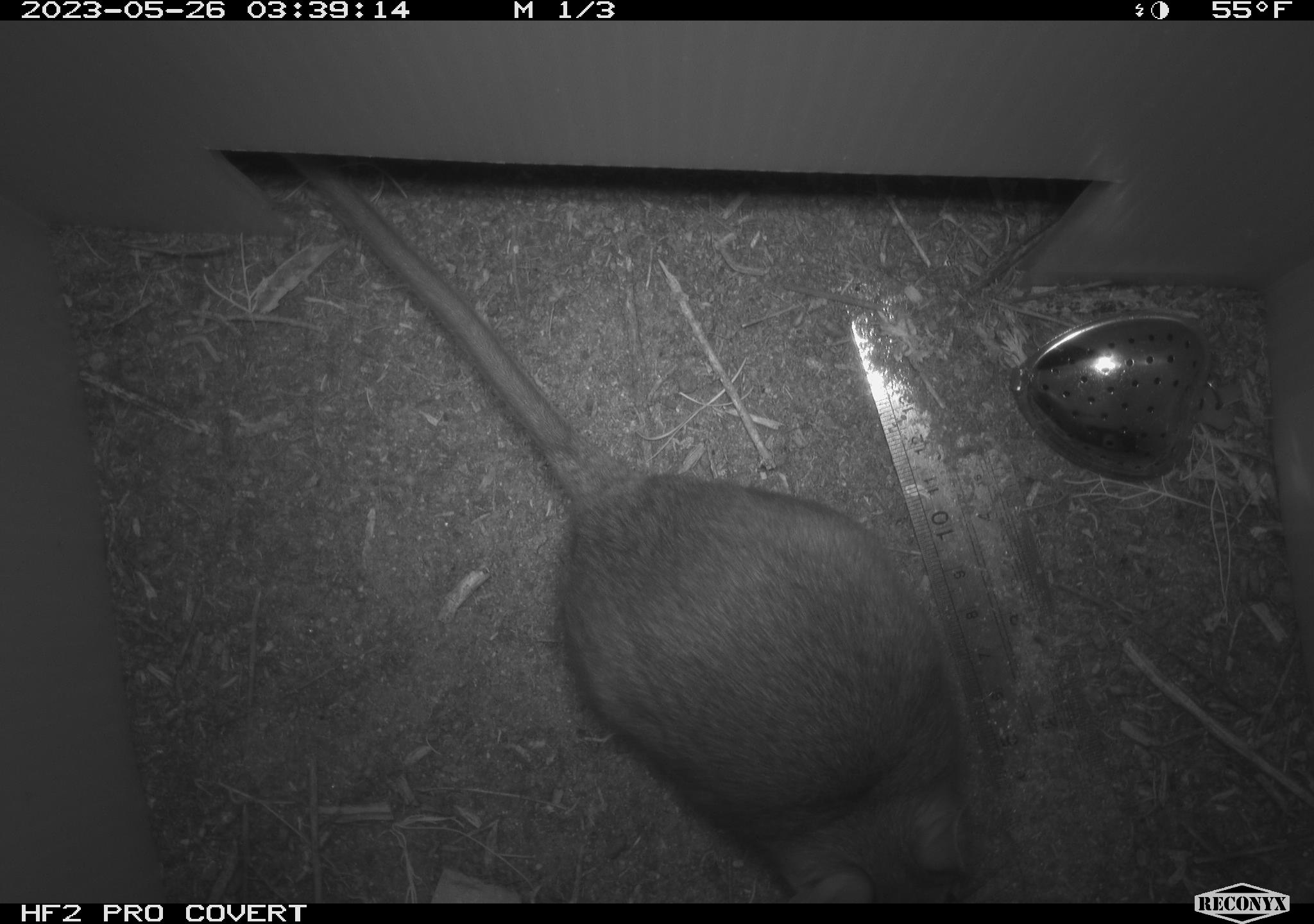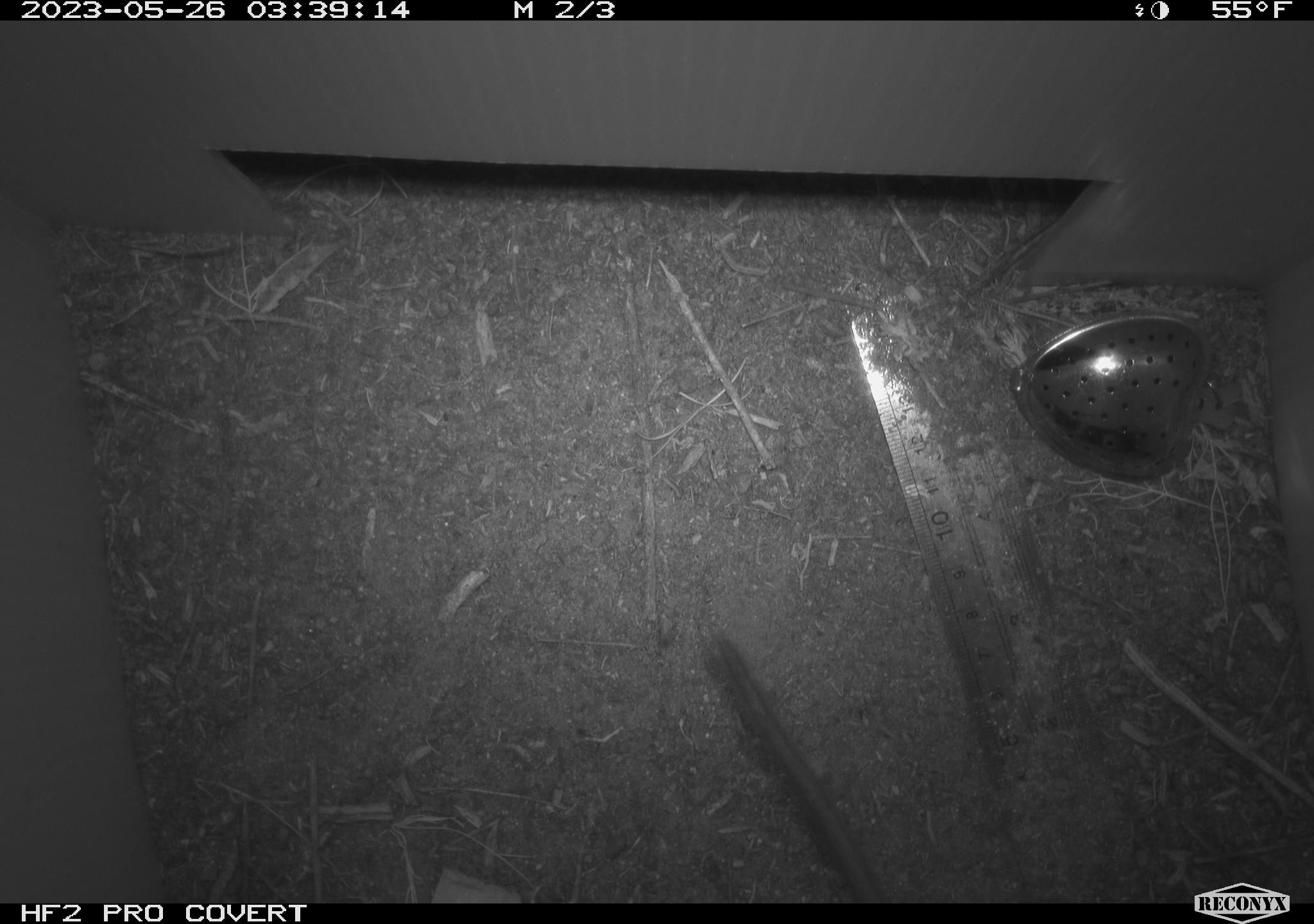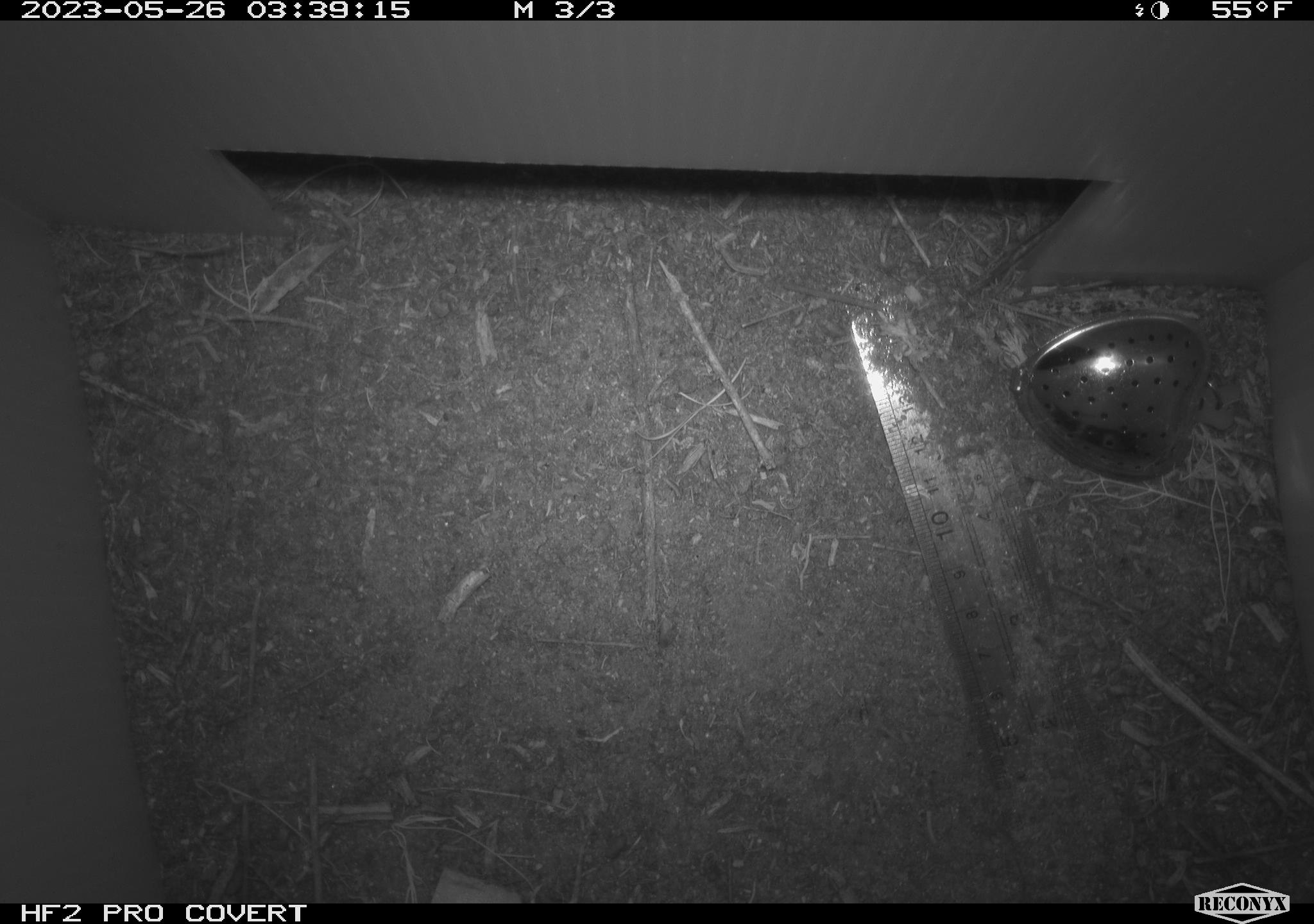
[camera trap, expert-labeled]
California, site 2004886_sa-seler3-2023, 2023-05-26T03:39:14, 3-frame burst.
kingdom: Animalia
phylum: Chordata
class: Mammalia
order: Rodentia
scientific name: Rodentia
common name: woodrat or rat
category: woodrat or rat species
Woodrat or rat species (woodrat or rat) (Rodentia).